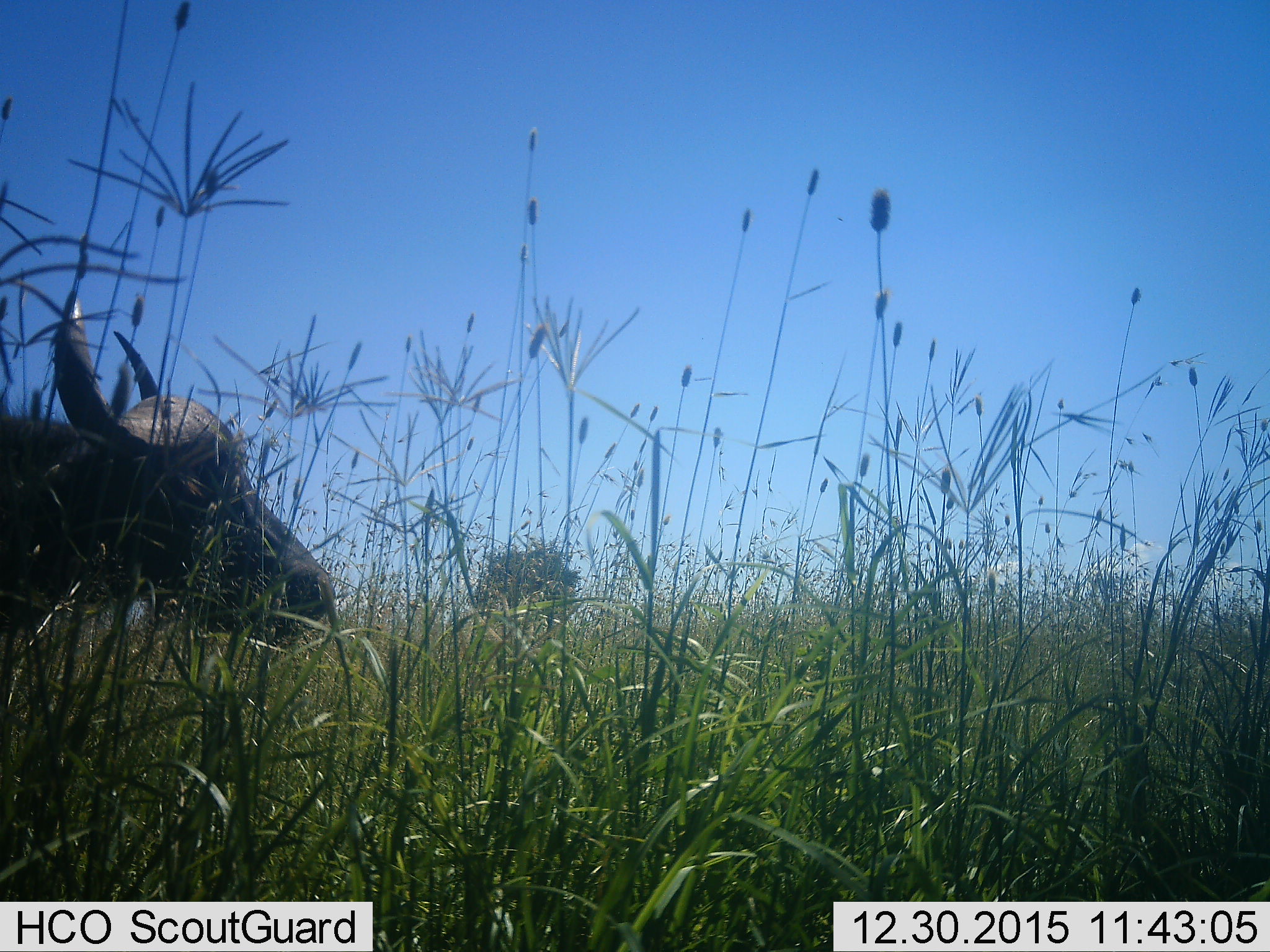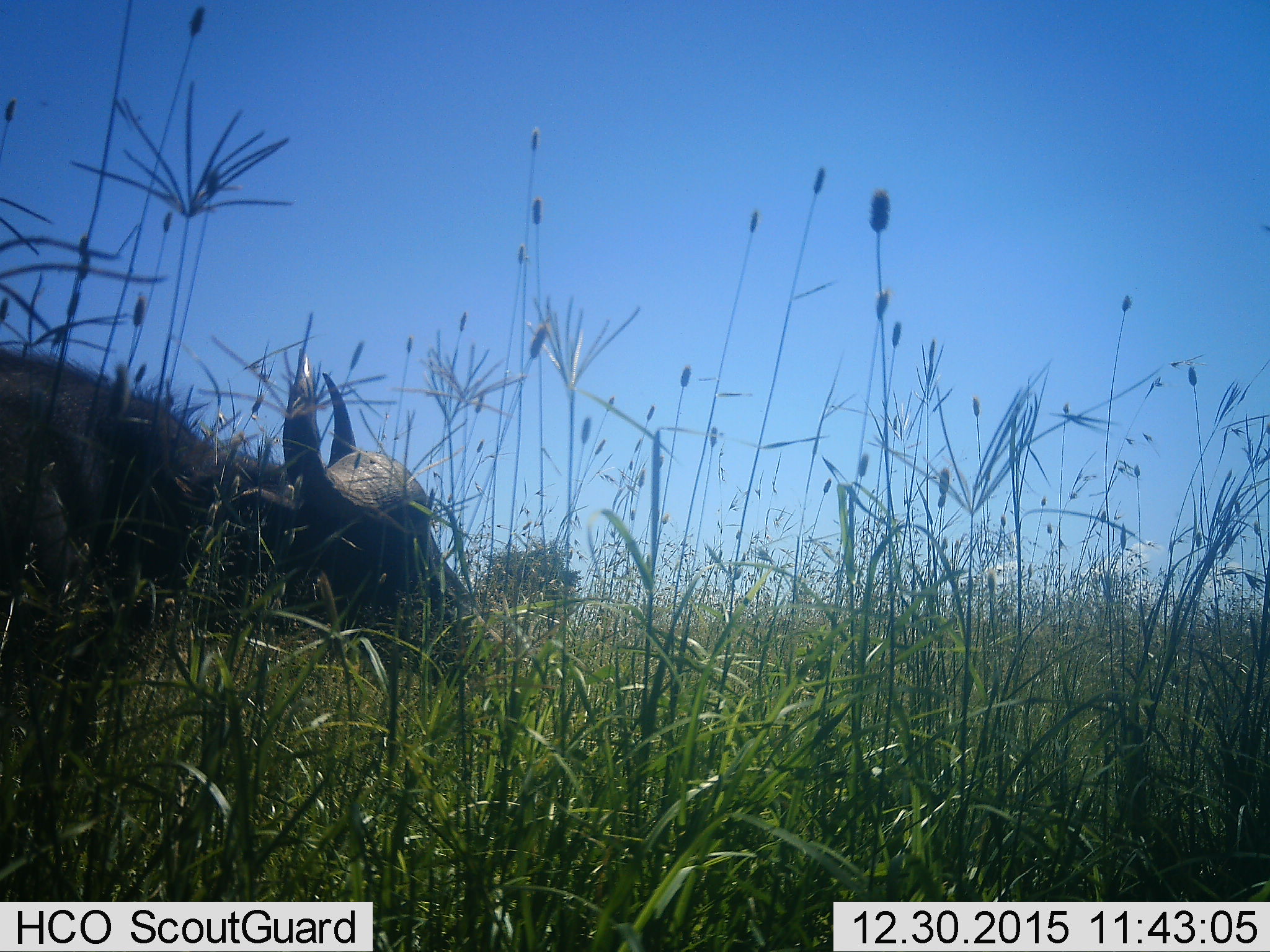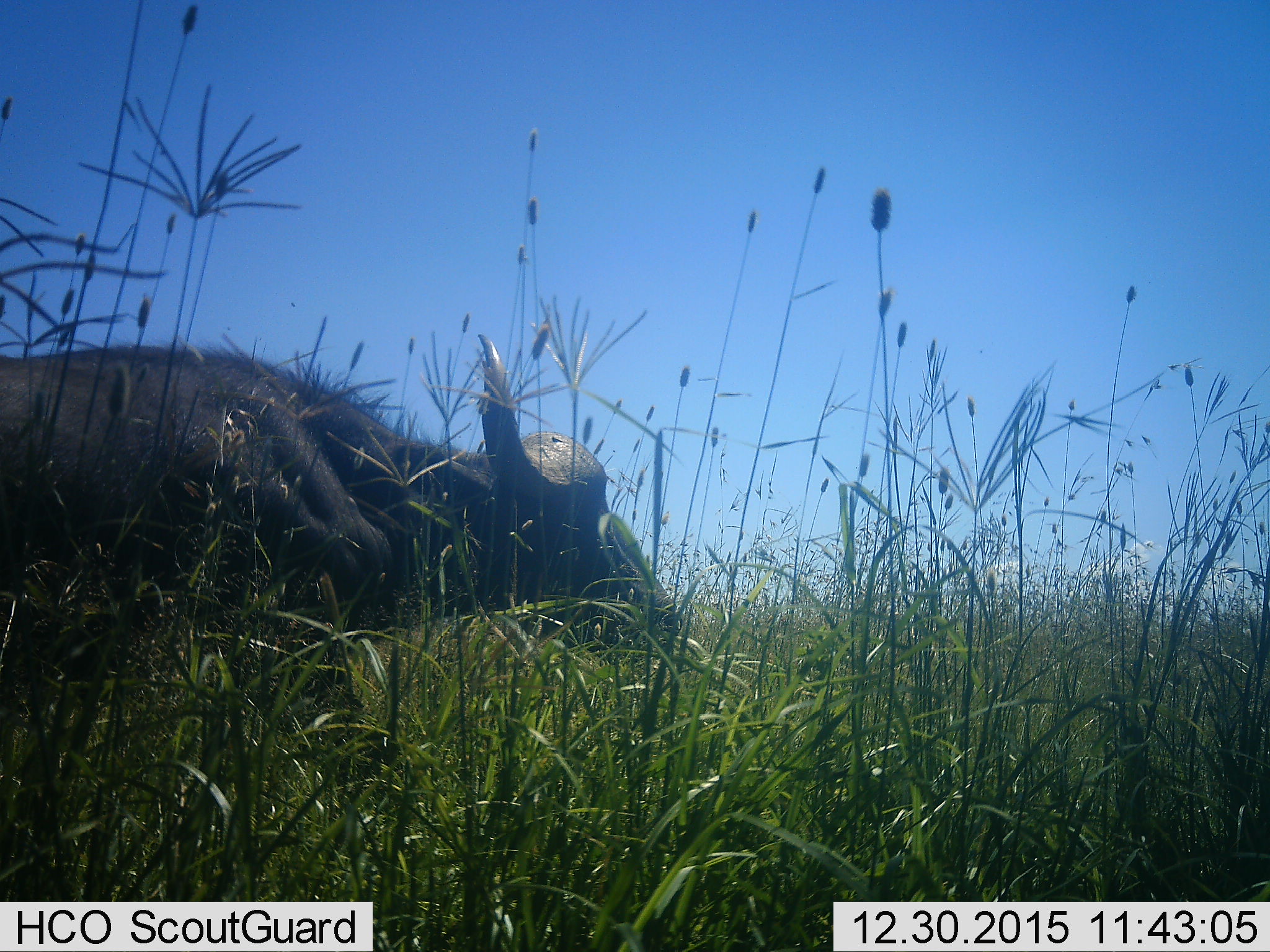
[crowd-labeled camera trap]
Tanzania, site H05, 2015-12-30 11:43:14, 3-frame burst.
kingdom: Animalia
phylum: Chordata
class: Mammalia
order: Artiodactyla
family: Bovidae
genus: Syncerus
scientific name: Syncerus caffer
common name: cape buffalo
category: buffalo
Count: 1.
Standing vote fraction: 30%.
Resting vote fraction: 0%.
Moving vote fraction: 70%.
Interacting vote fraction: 0%.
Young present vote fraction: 0%.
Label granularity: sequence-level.